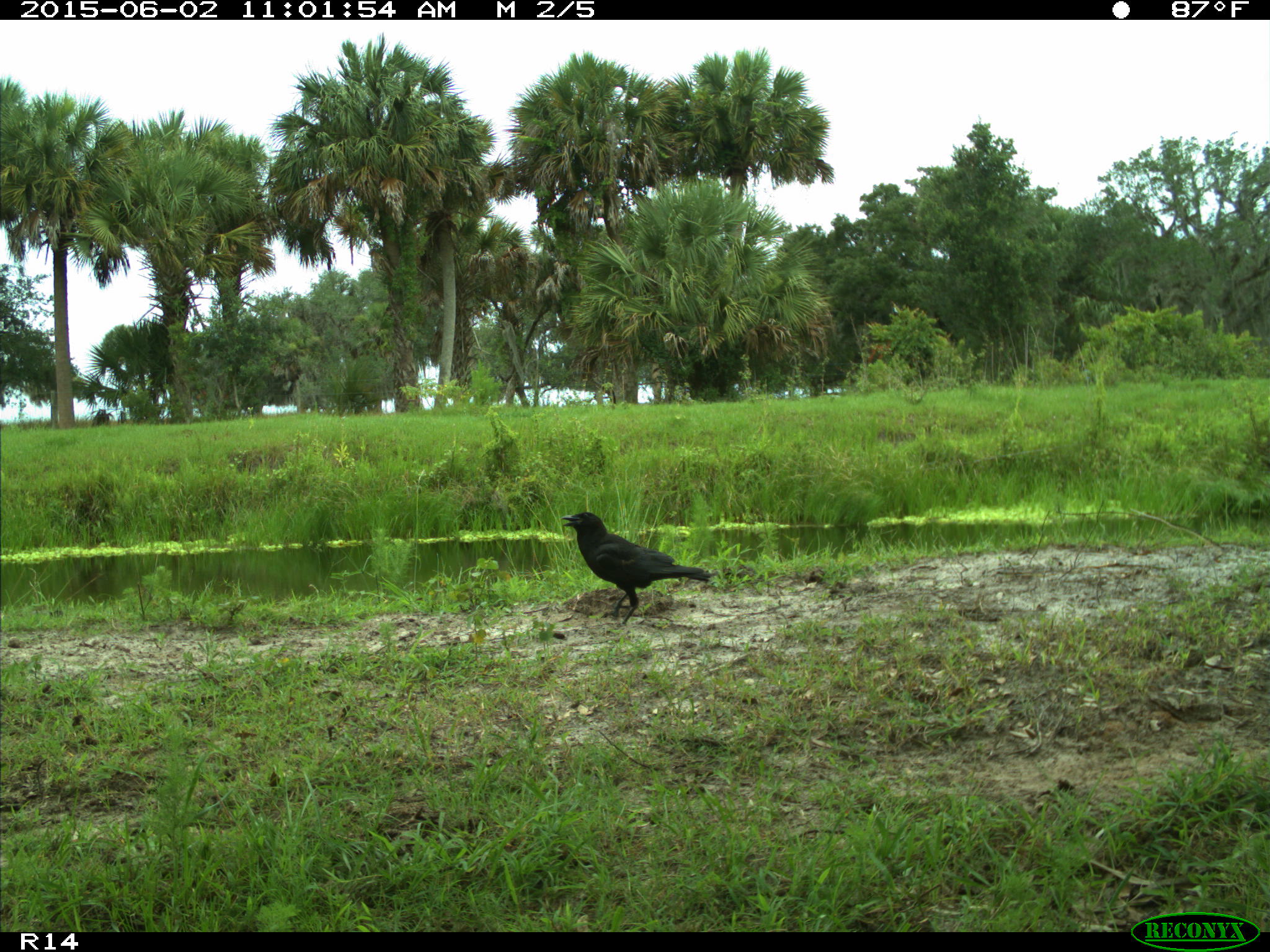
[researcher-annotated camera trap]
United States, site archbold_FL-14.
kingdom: Animalia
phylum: Chordata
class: Aves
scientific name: Aves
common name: birds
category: unidentified bird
Unidentified bird (birds) (Aves).